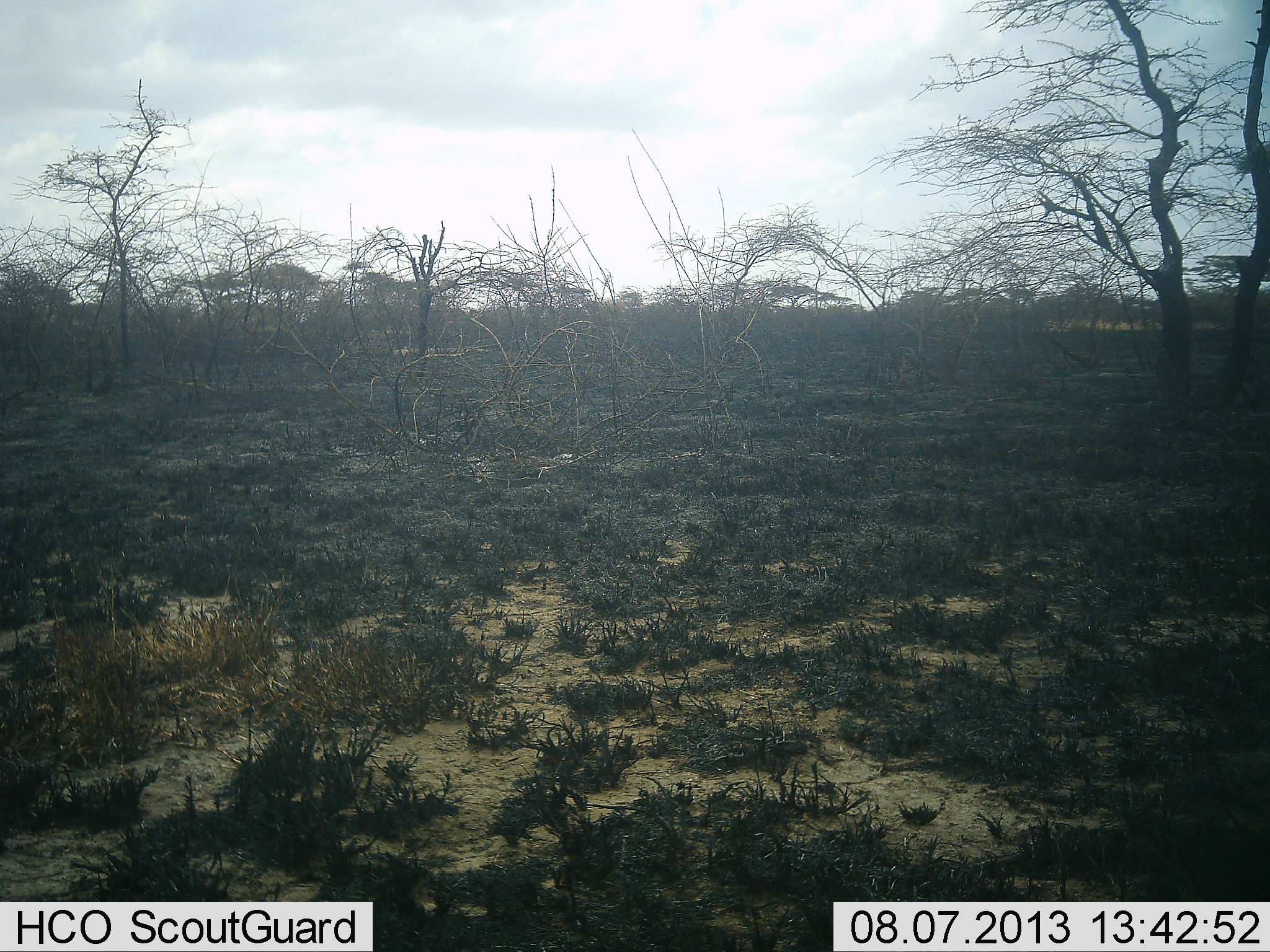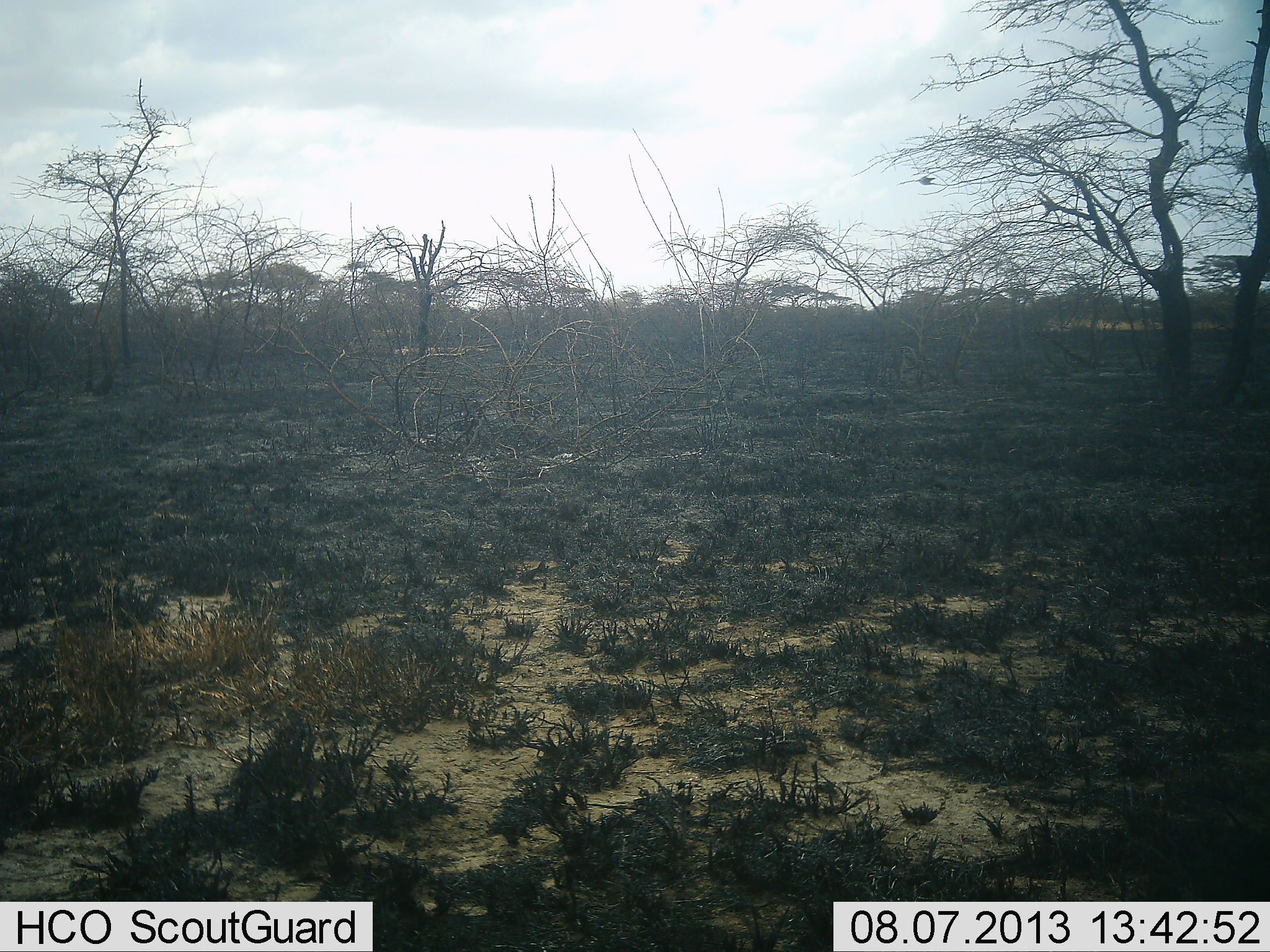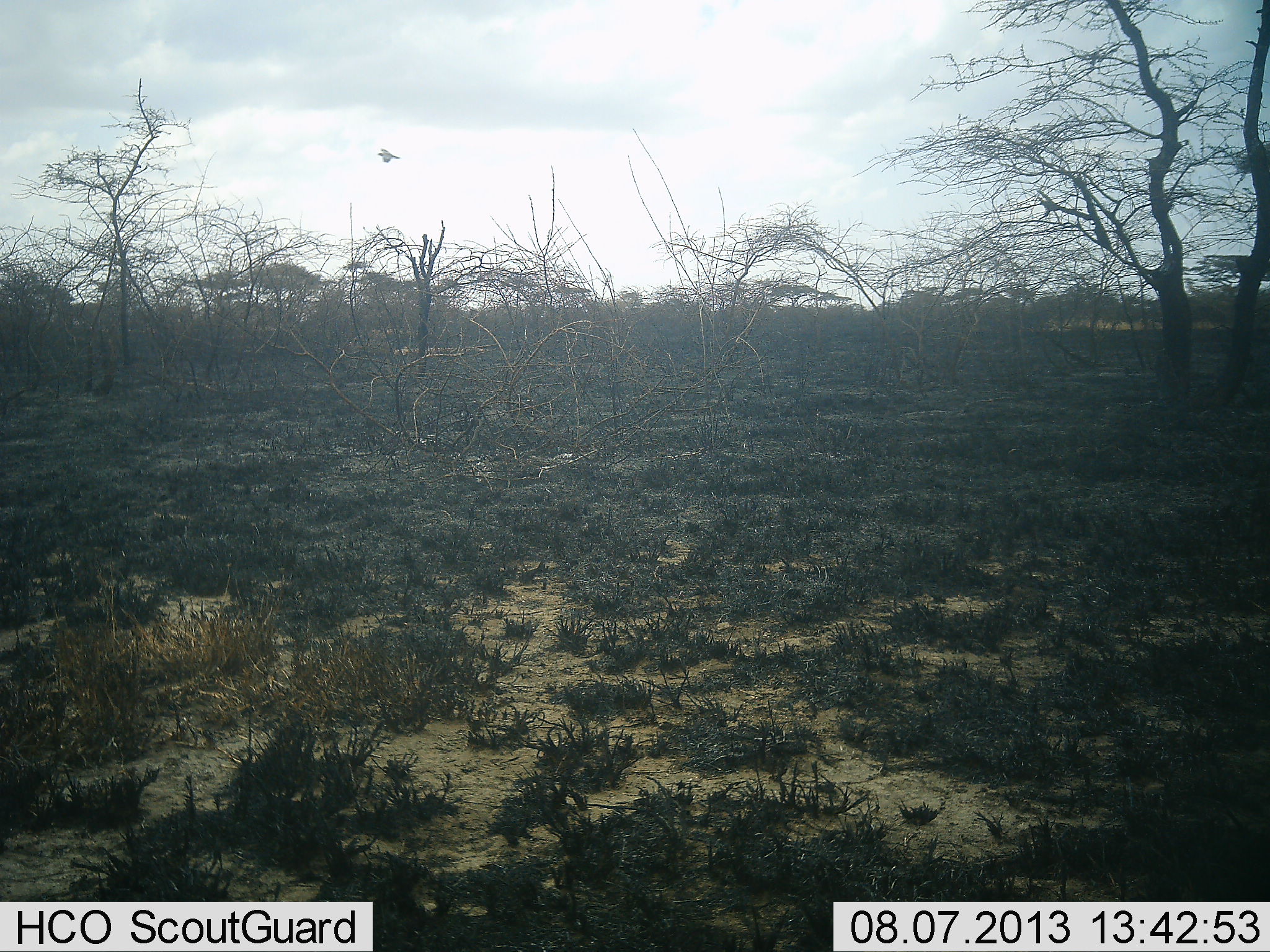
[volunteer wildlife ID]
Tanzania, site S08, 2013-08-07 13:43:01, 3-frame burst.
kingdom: Animalia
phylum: Chordata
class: Aves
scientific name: Aves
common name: bird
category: otherbird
Otherbird (bird) (Aves), count 1. Behavior (volunteer vote fractions): standing 0%, resting 0%, moving 100%, interacting 0%. Young present (vote fraction): 0%. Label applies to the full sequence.